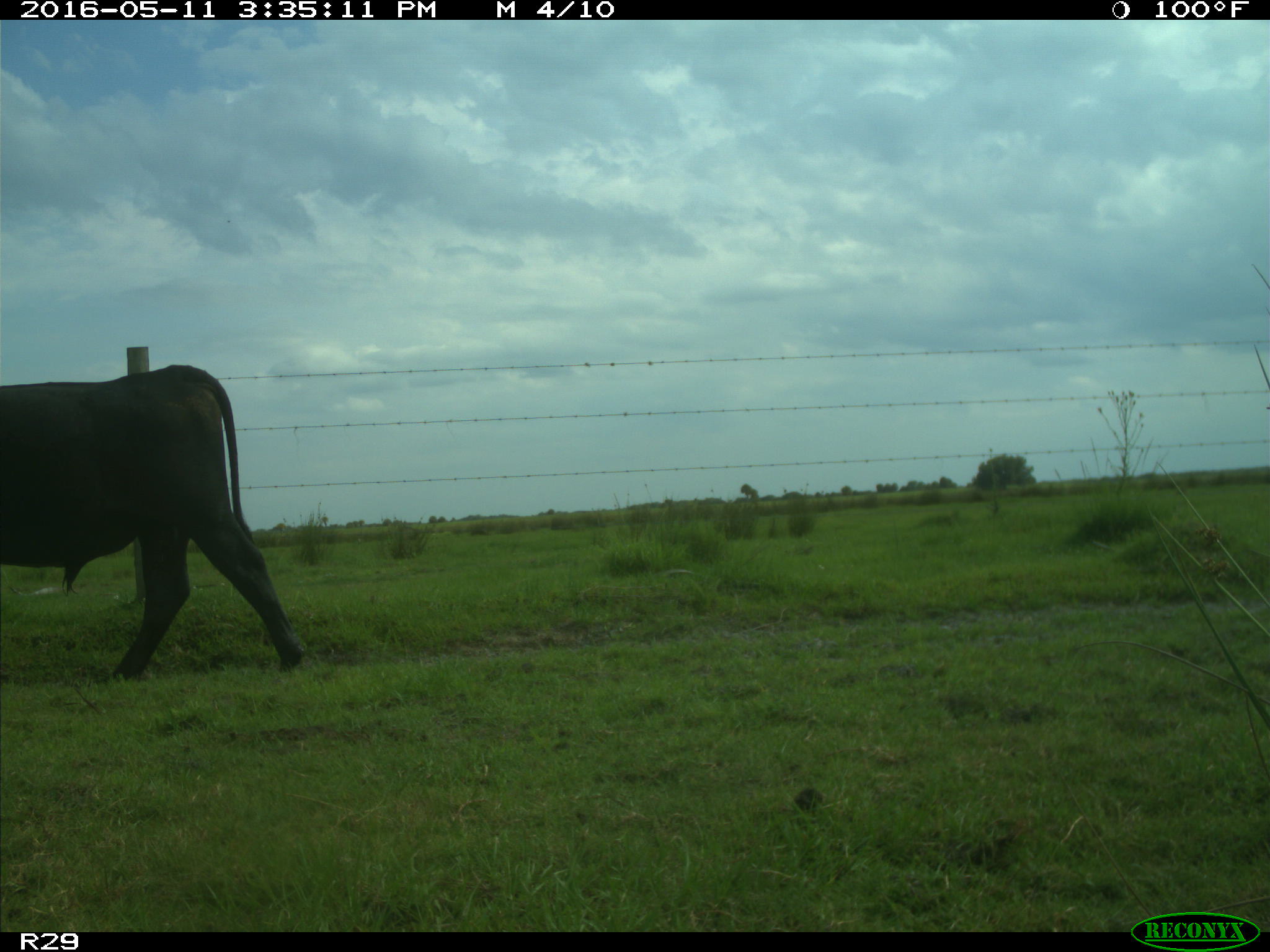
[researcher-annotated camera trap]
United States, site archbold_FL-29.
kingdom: Animalia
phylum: Chordata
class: Mammalia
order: Artiodactyla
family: Bovidae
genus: Bos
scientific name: Bos taurus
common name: domestic cow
Bos taurus (domestic cow).